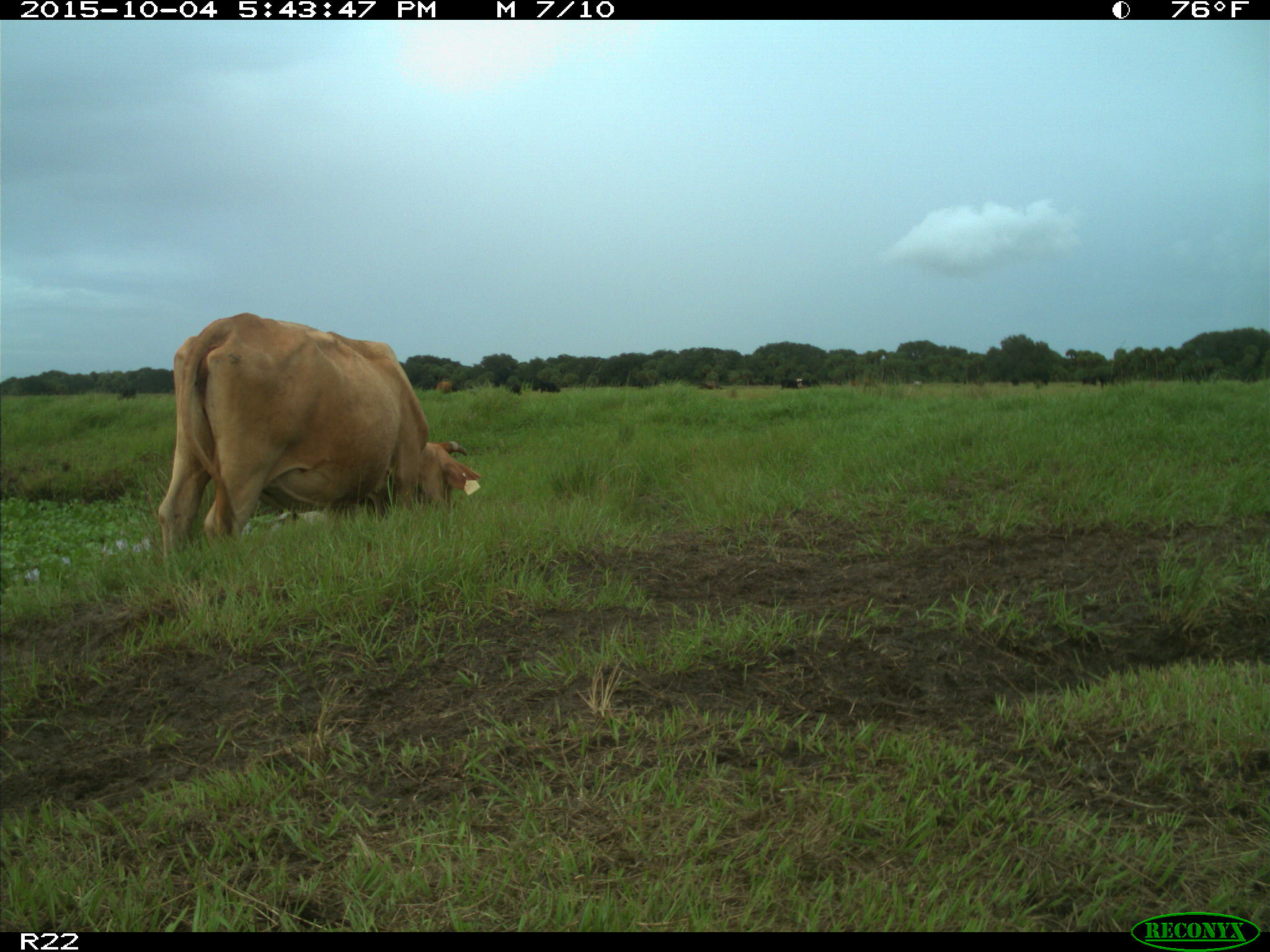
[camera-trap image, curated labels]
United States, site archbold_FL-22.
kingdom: Animalia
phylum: Chordata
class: Mammalia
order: Artiodactyla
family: Bovidae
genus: Bos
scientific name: Bos taurus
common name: domestic cow